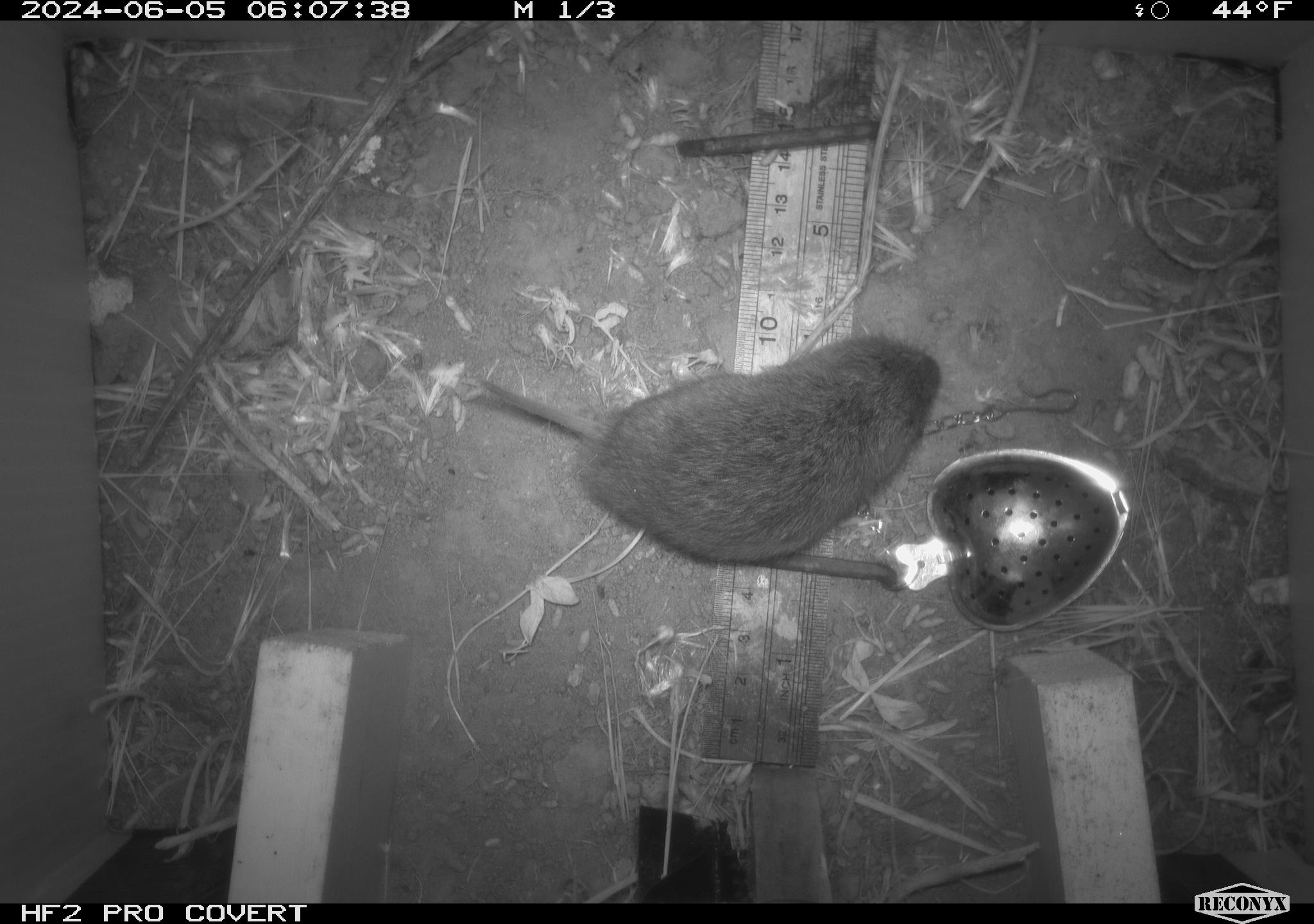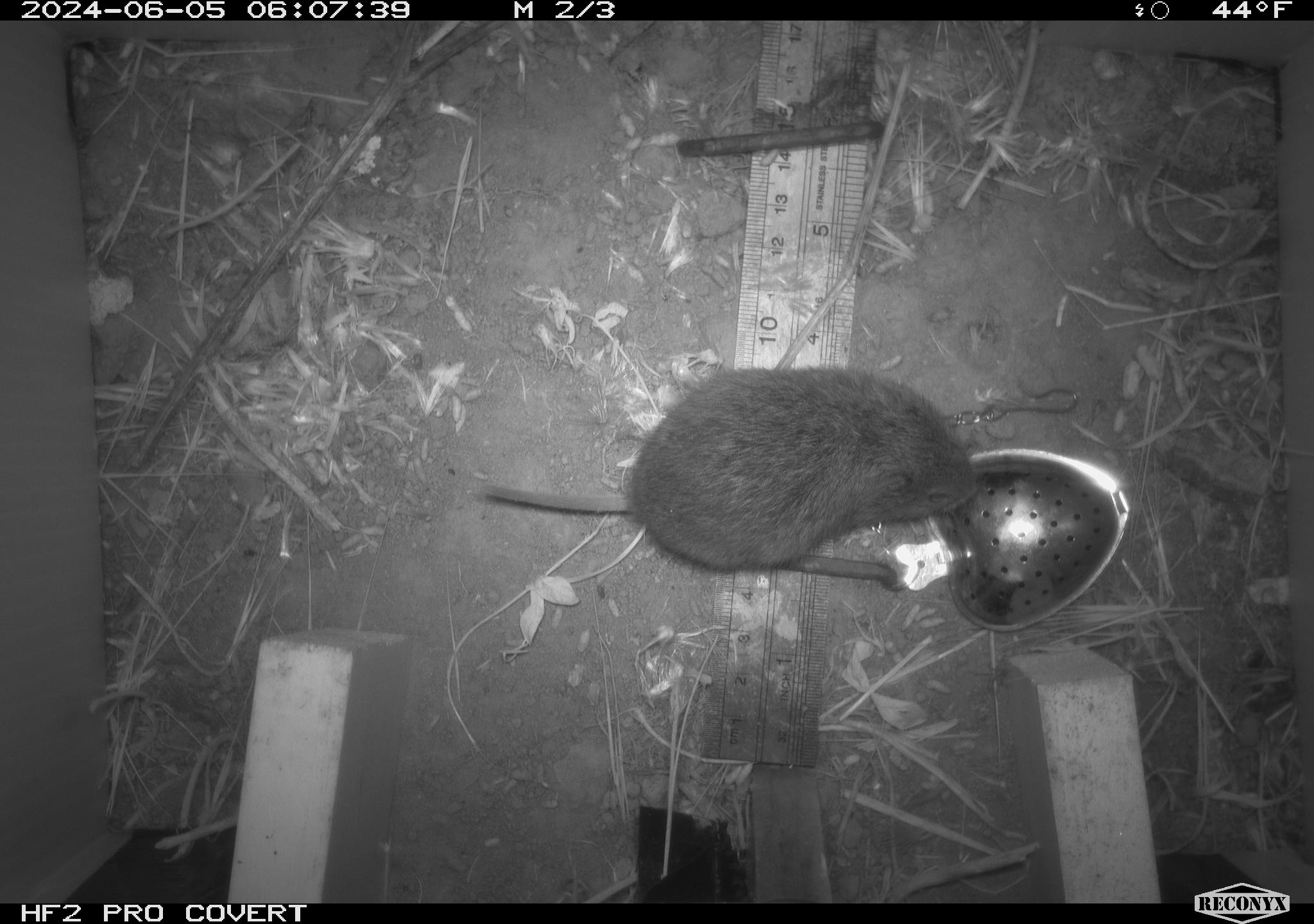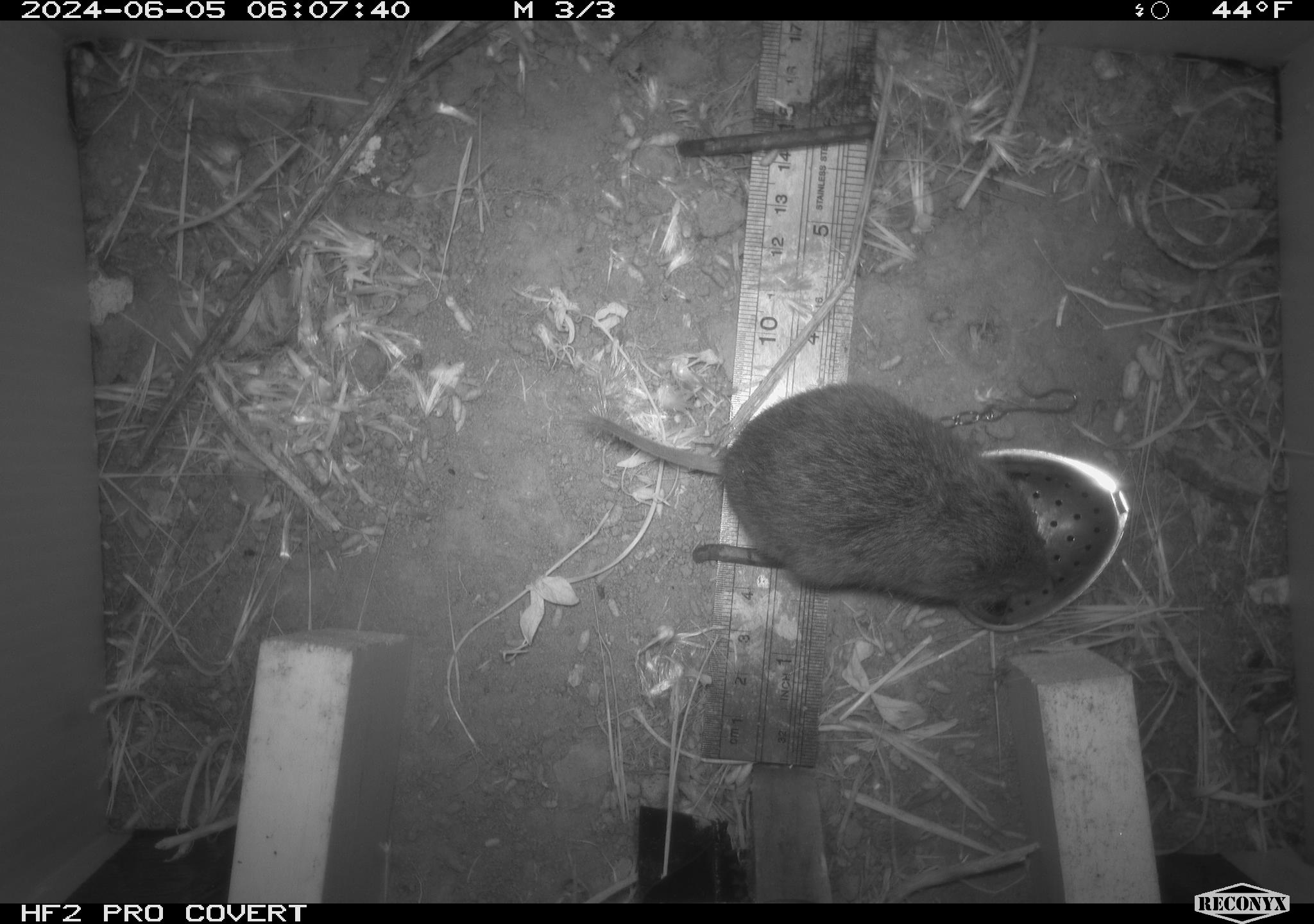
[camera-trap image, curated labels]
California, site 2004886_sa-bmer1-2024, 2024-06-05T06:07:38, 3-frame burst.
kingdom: Animalia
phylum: Chordata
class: Mammalia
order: Rodentia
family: Cricetidae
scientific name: Arvicolinae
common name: voles, lemmings, and muskrats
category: arvicolinae subfamily